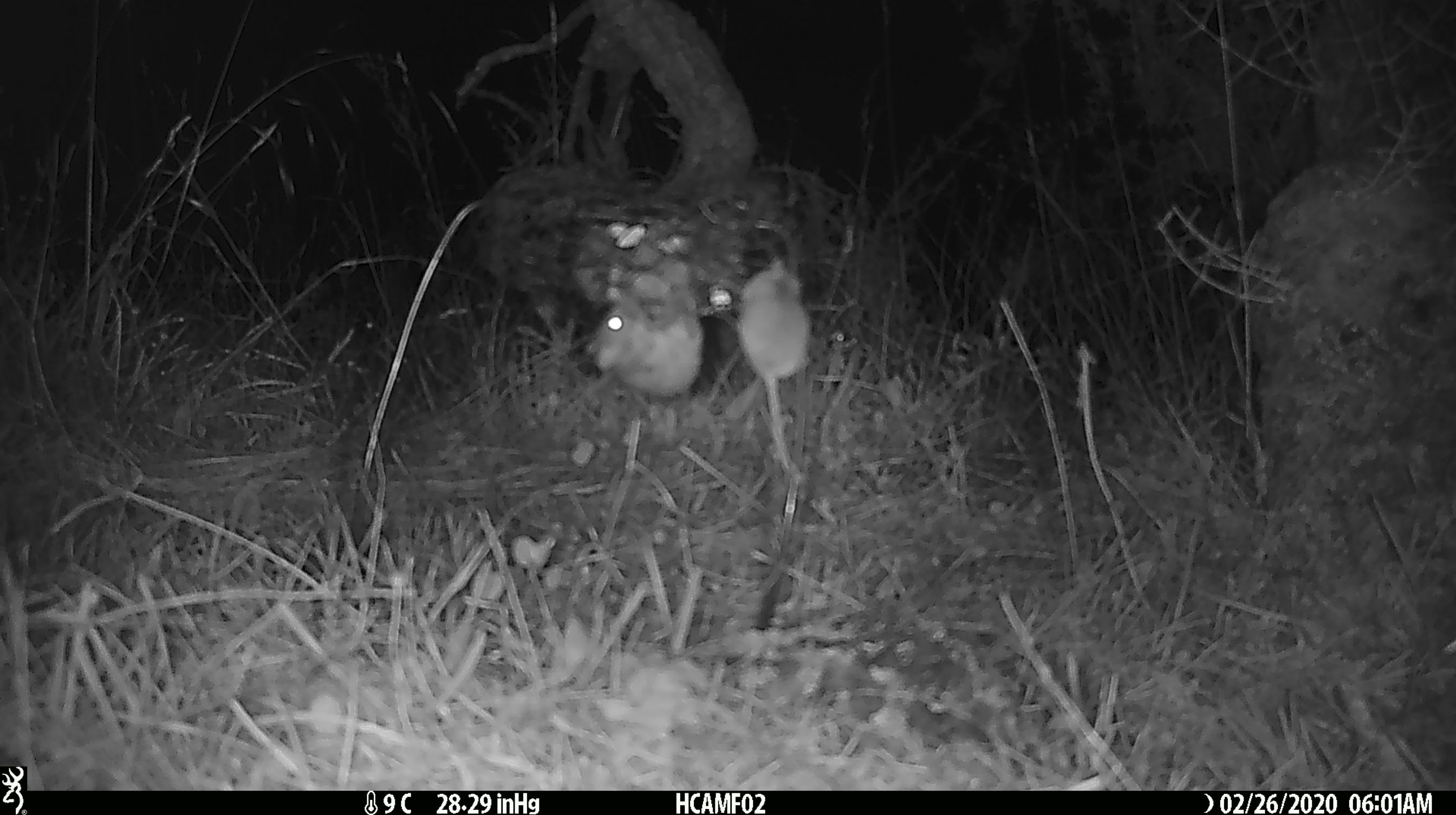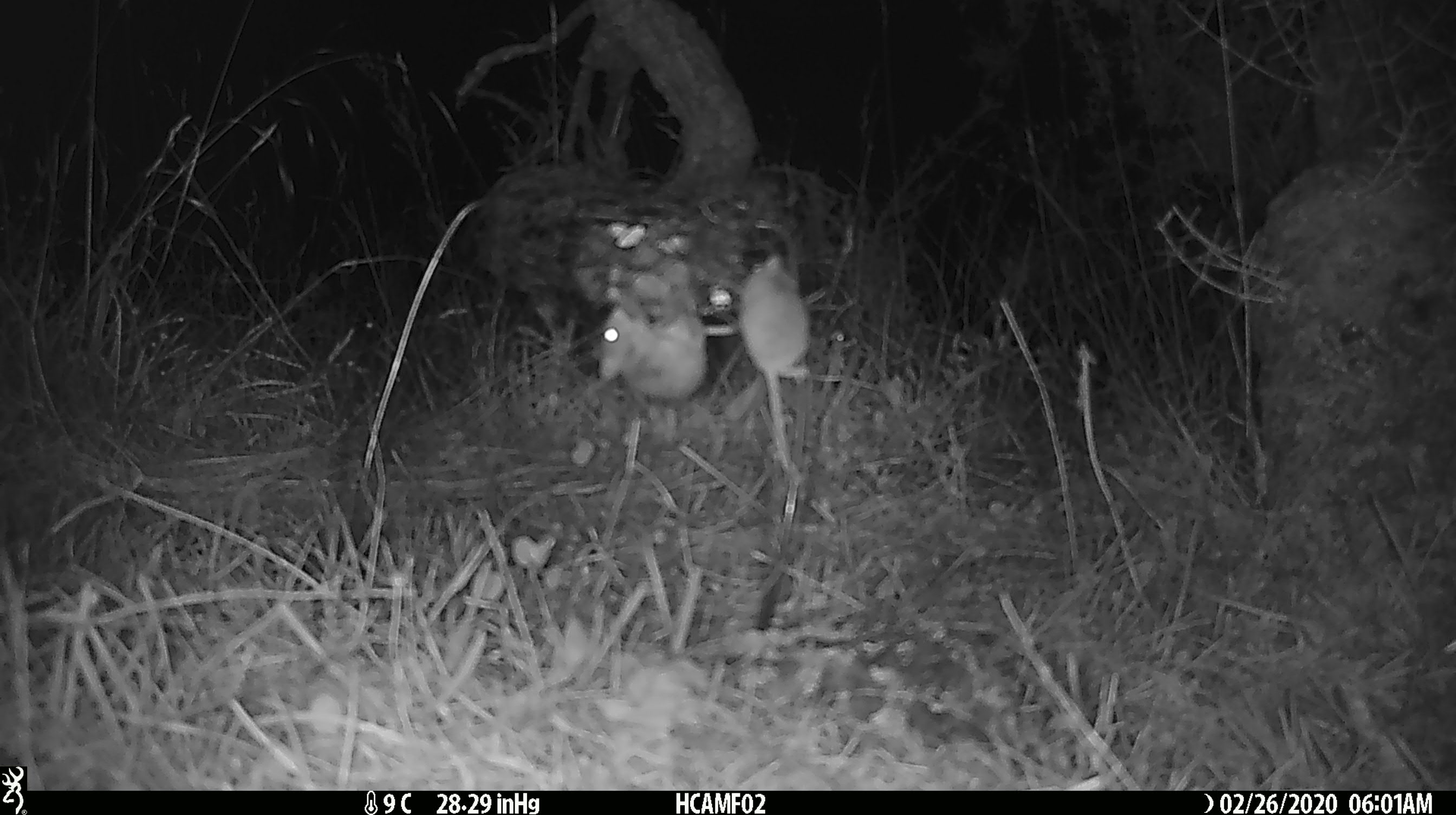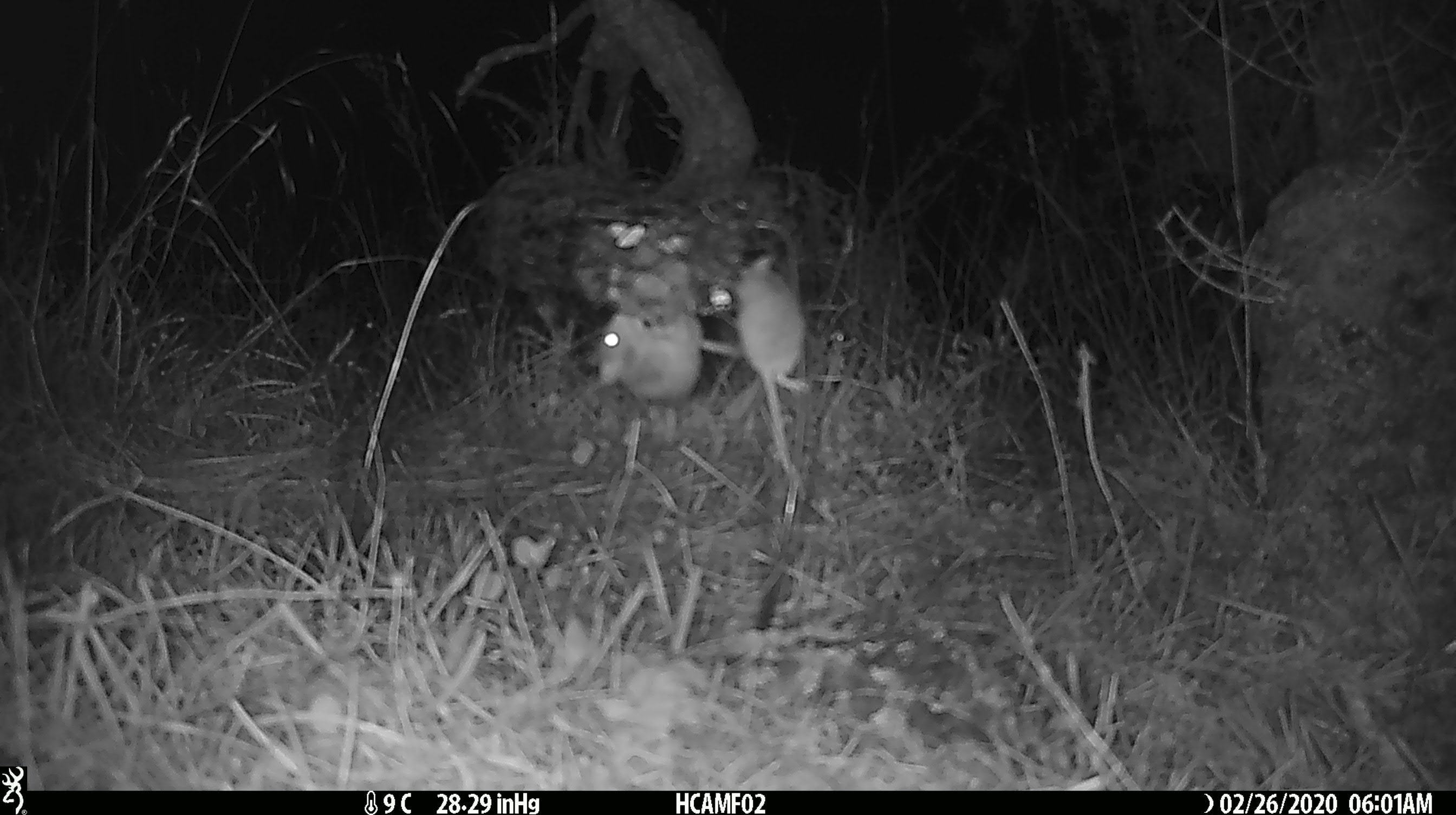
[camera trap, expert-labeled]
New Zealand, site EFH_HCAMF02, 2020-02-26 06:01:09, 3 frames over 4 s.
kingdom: Animalia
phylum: Chordata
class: Mammalia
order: Rodentia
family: Muridae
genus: Mus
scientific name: Mus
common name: mouse